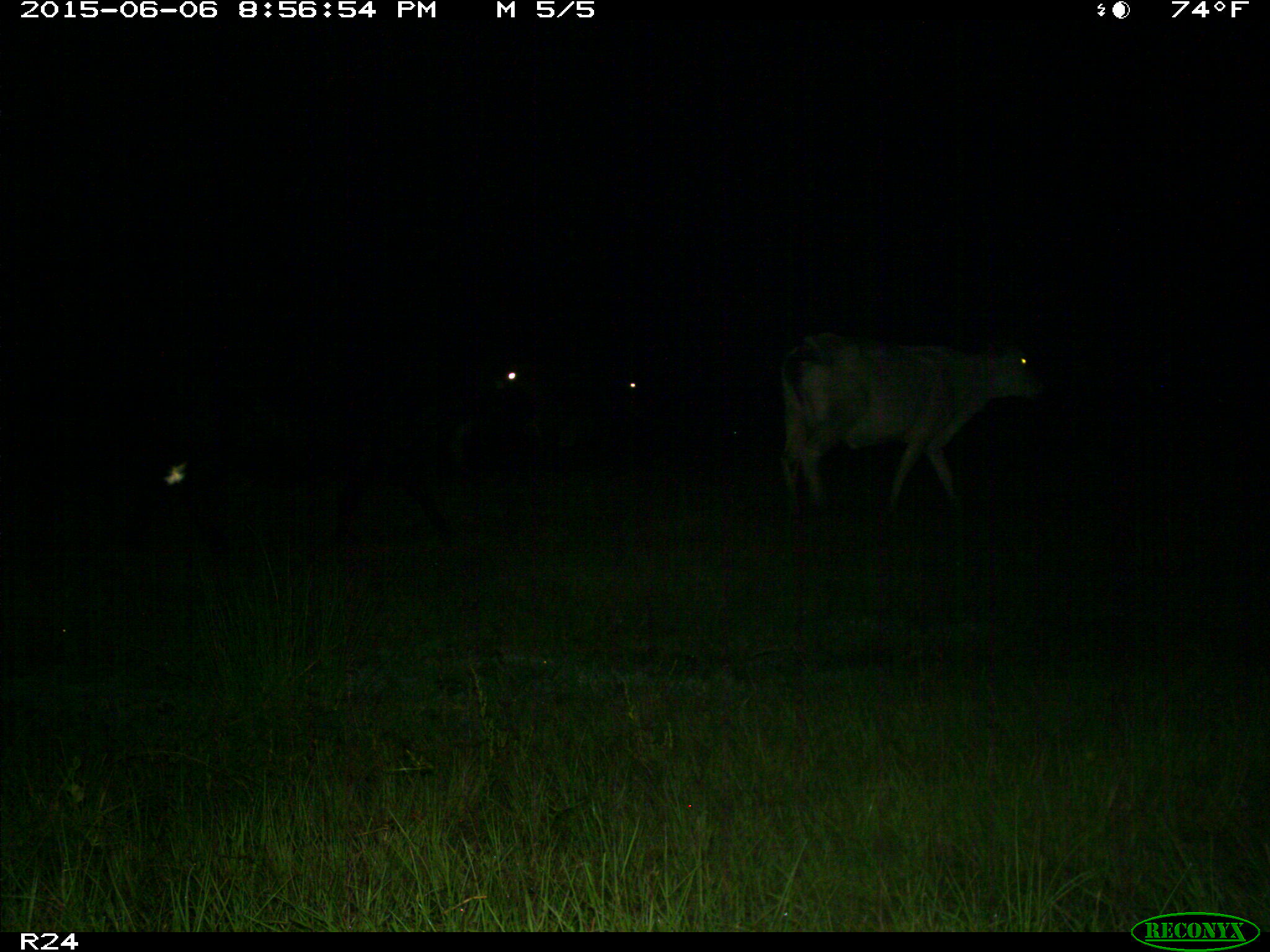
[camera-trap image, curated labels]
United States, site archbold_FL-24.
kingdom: Animalia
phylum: Chordata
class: Mammalia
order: Artiodactyla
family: Bovidae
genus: Bos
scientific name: Bos taurus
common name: domestic cow